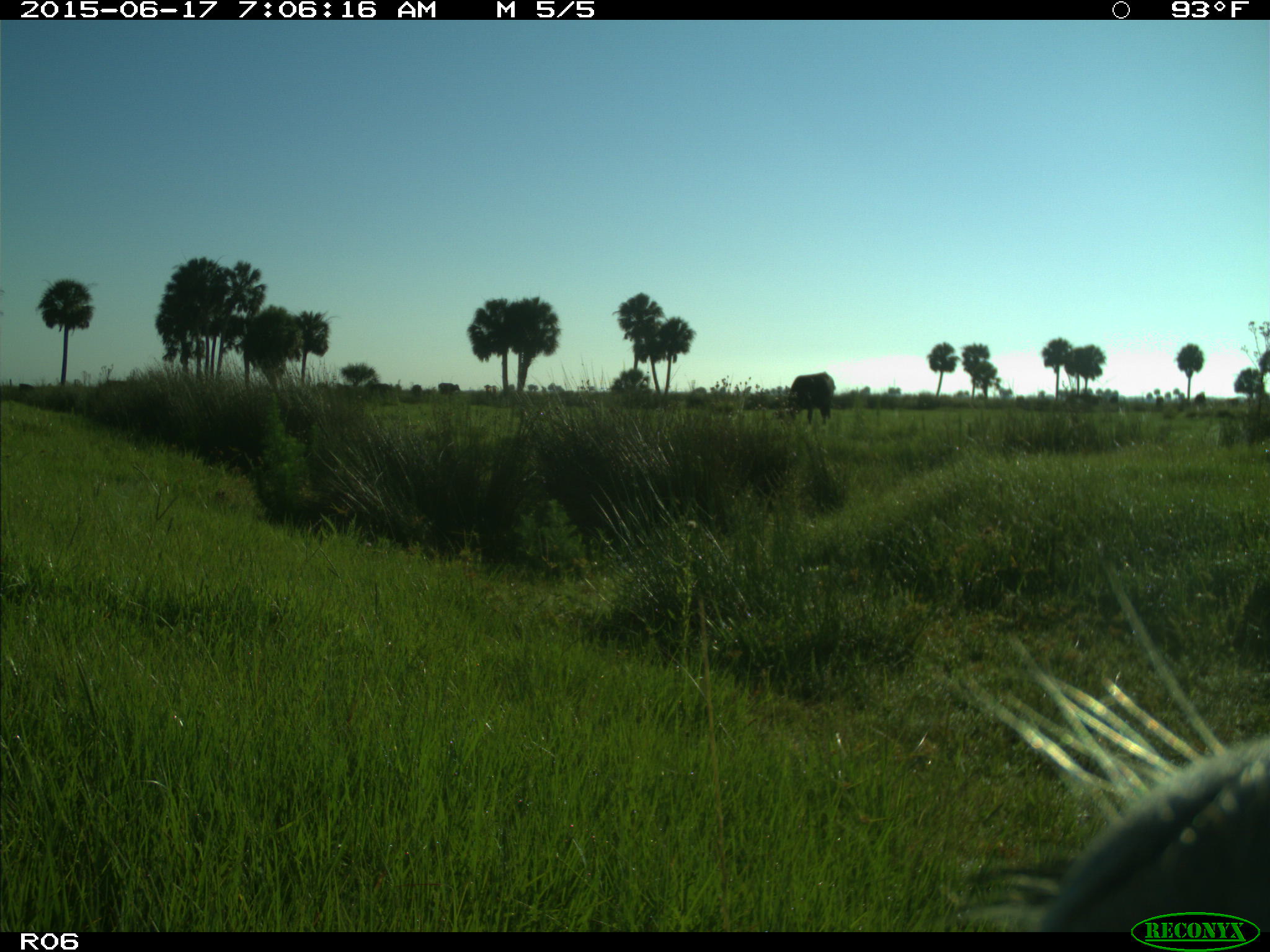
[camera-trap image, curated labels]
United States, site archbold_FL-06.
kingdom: Animalia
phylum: Chordata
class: Mammalia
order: Artiodactyla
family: Bovidae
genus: Bos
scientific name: Bos taurus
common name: domestic cow